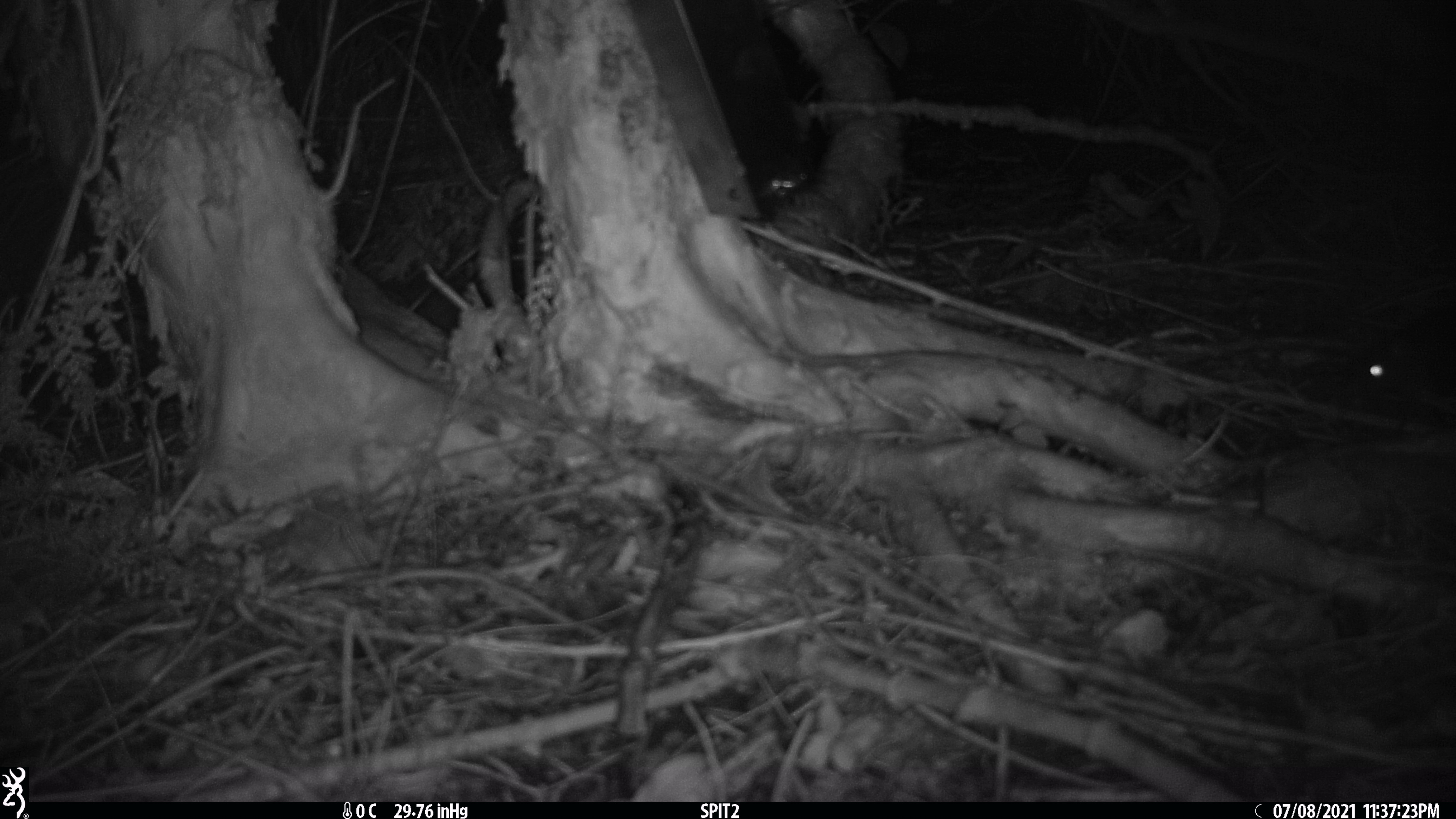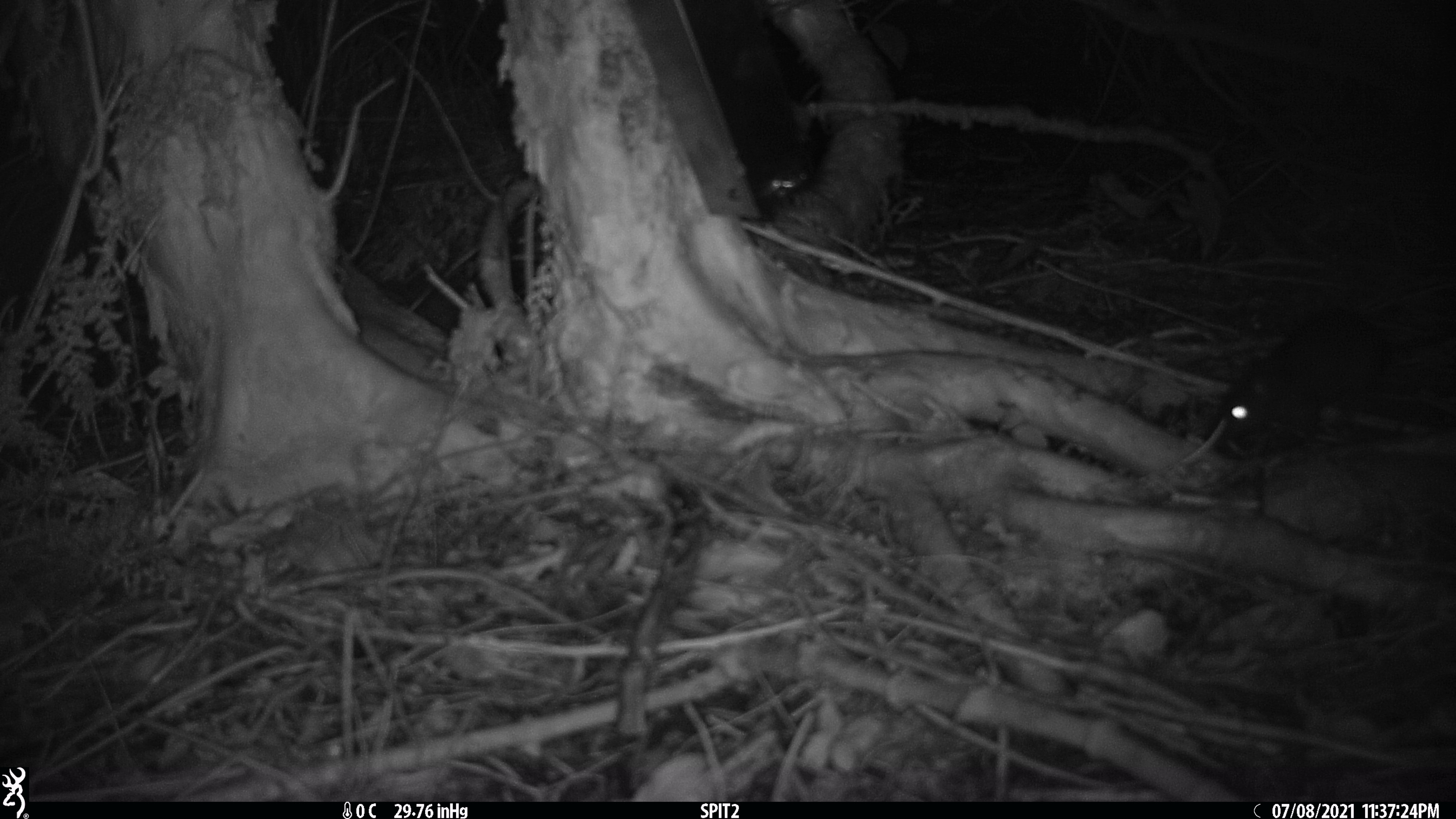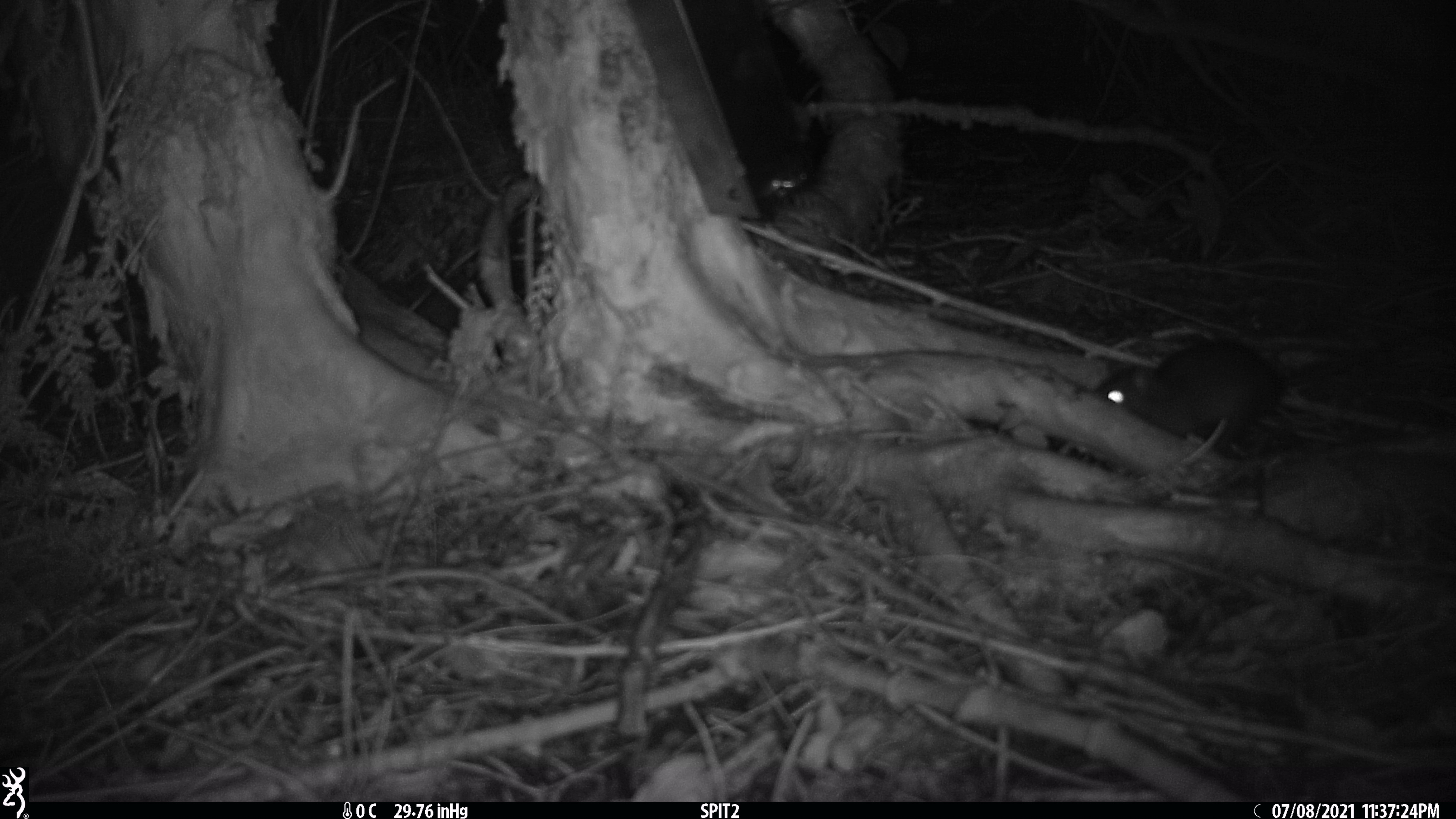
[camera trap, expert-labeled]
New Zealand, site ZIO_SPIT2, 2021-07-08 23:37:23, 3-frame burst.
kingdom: Animalia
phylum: Chordata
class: Mammalia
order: Rodentia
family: Muridae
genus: Rattus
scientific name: Rattus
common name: rat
Rat (Rattus).